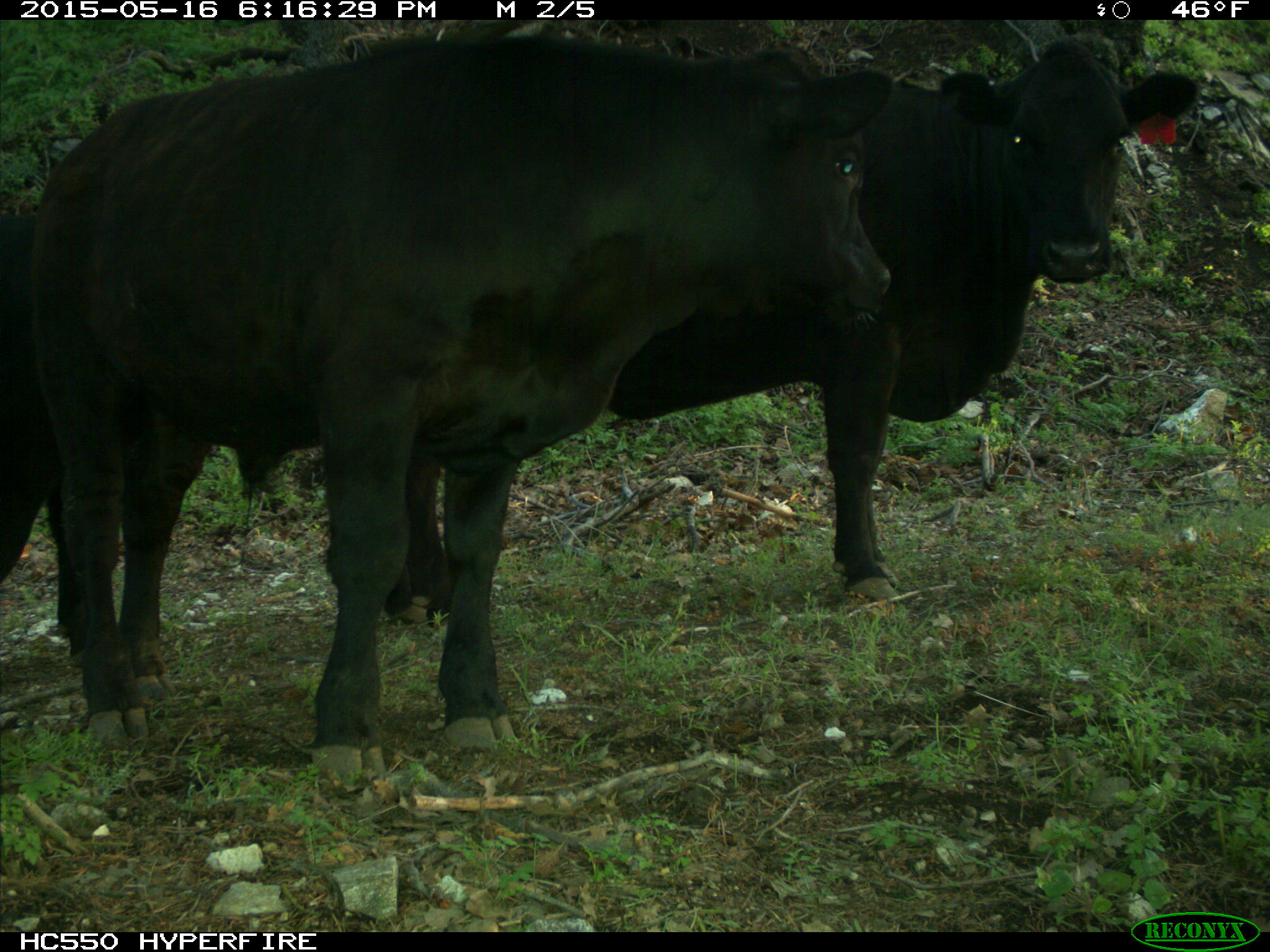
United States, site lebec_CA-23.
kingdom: Animalia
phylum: Chordata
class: Mammalia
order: Artiodactyla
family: Bovidae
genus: Bos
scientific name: Bos taurus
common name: domestic cow